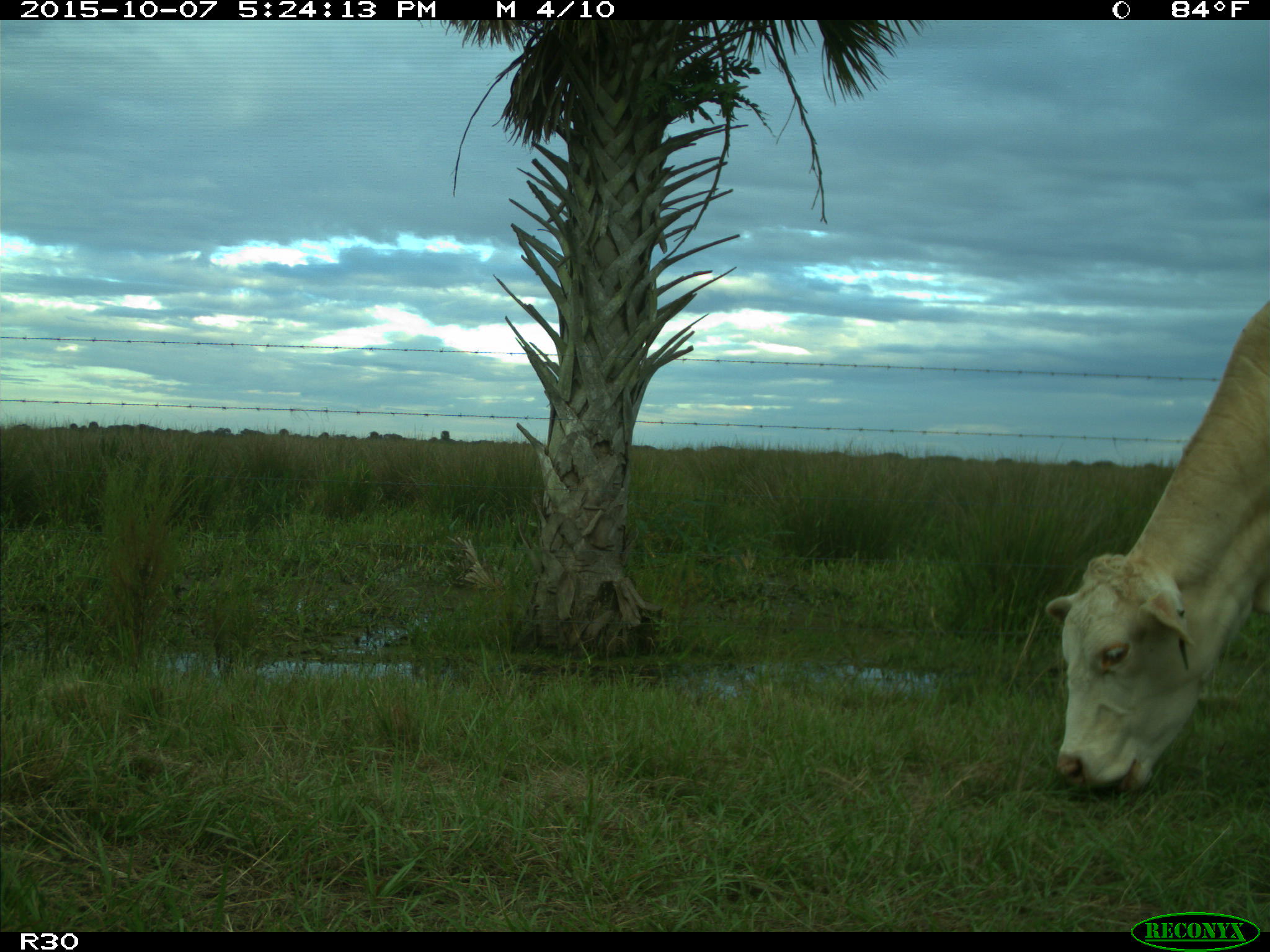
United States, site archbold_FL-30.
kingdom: Animalia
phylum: Chordata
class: Mammalia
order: Artiodactyla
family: Bovidae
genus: Bos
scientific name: Bos taurus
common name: domestic cow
Bos taurus (domestic cow).